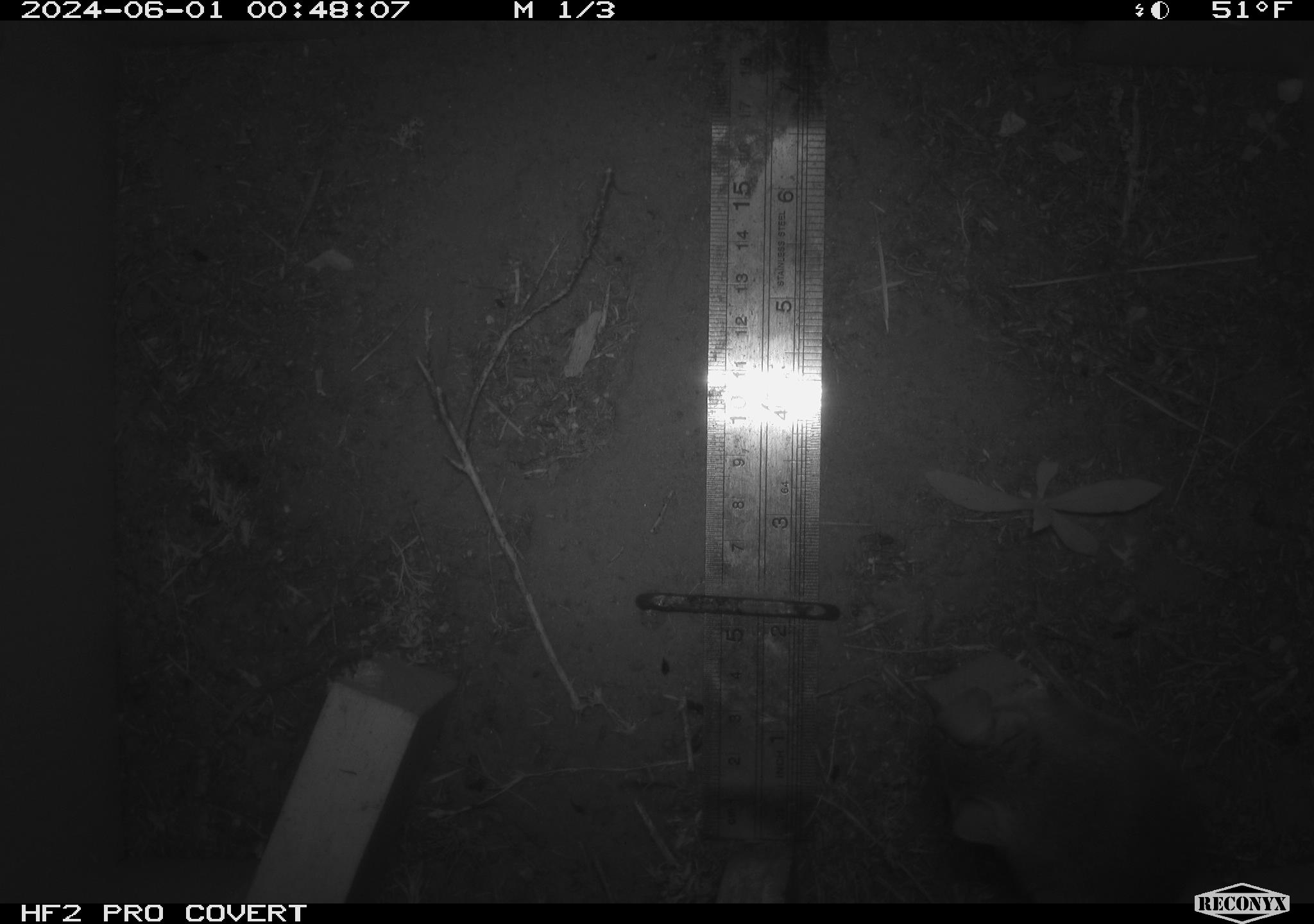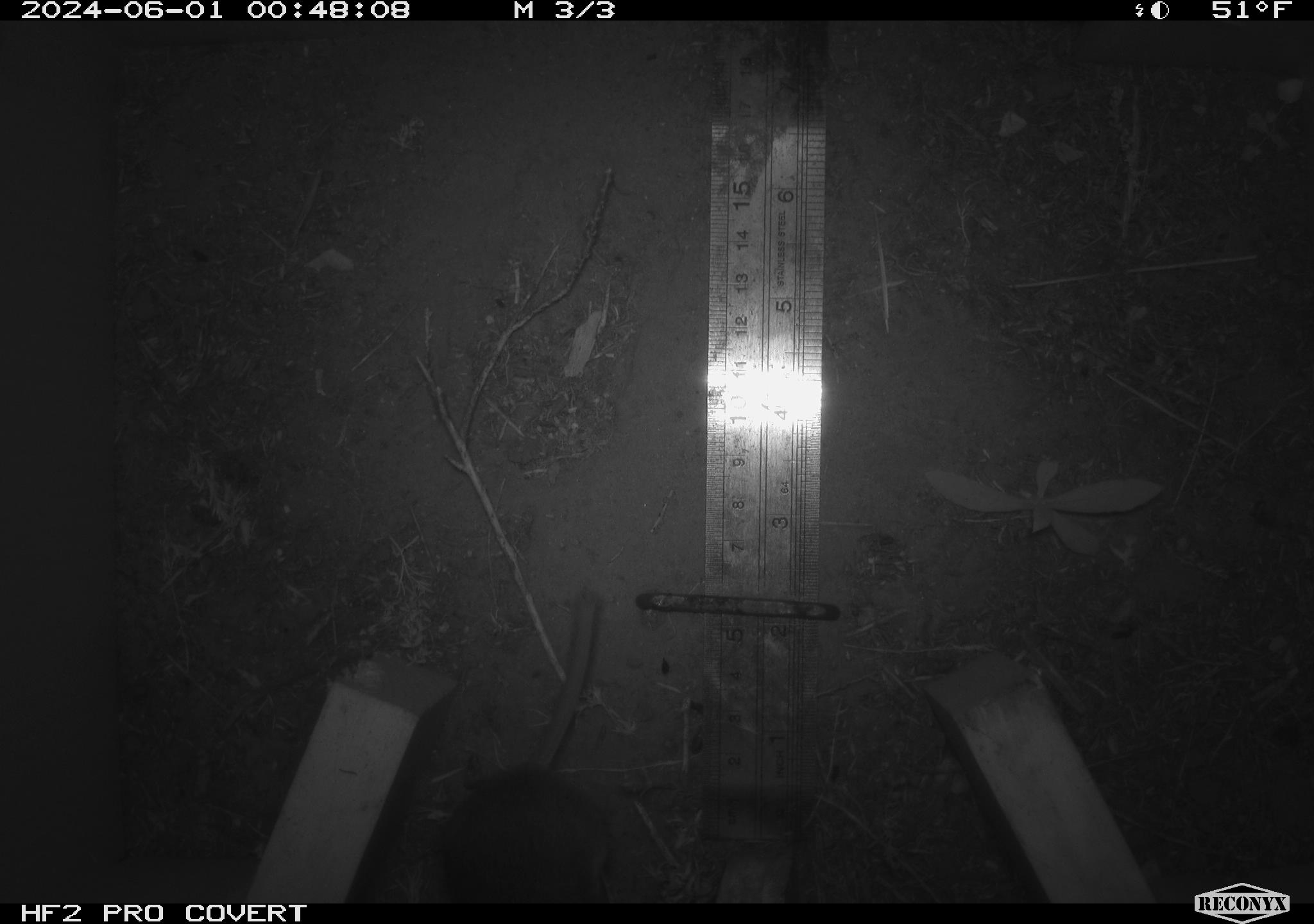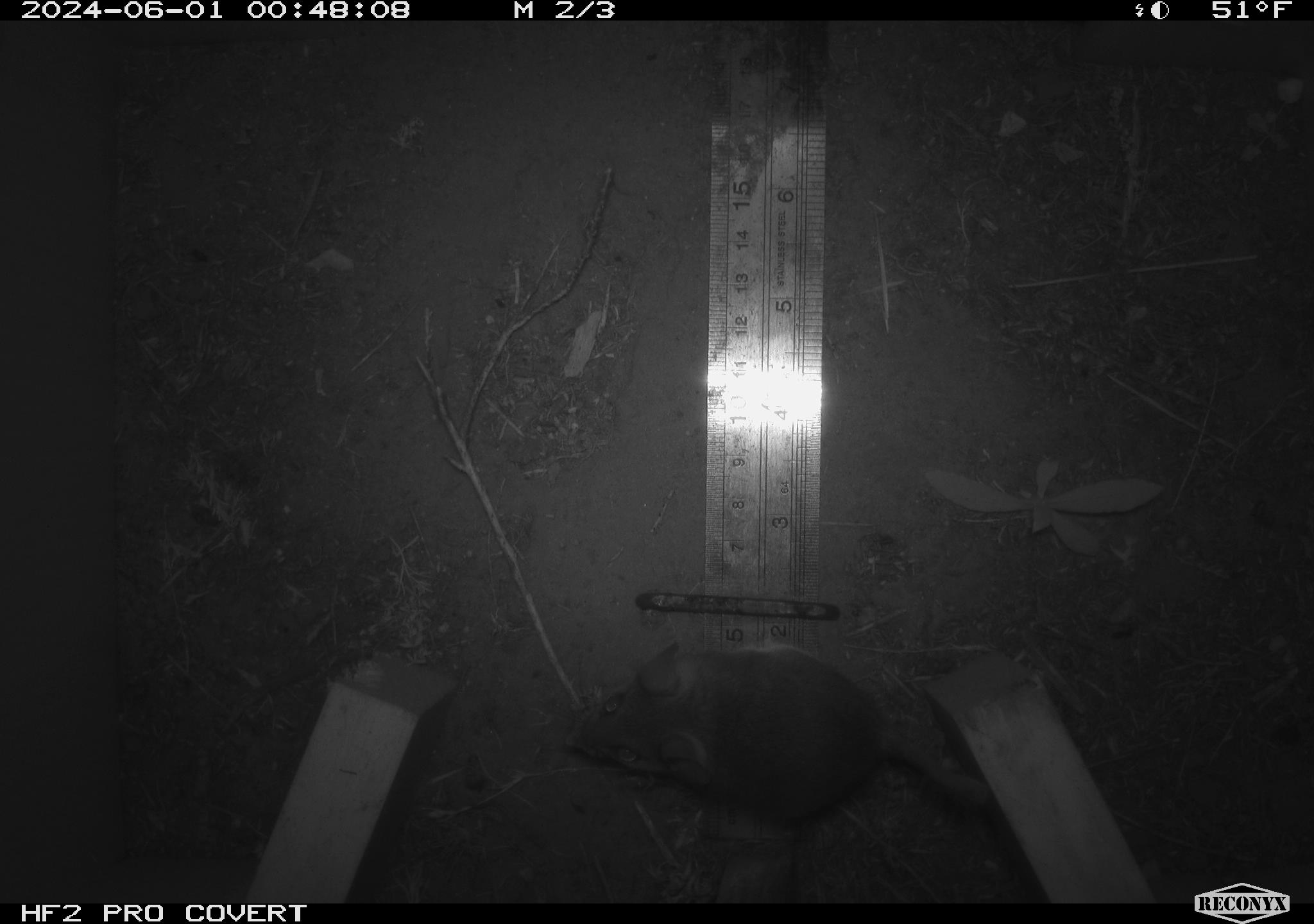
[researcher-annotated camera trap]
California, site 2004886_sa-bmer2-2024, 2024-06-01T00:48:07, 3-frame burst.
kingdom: Animalia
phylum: Chordata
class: Mammalia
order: Rodentia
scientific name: Rodentia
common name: woodrat or rat or mouse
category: woodrat or rat or mouse species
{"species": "woodrat or rat or mouse species (woodrat or rat or mouse) (Rodentia)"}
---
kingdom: Animalia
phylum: Chordata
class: Mammalia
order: Rodentia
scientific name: Rodentia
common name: mouse species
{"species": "mouse species (Rodentia)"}